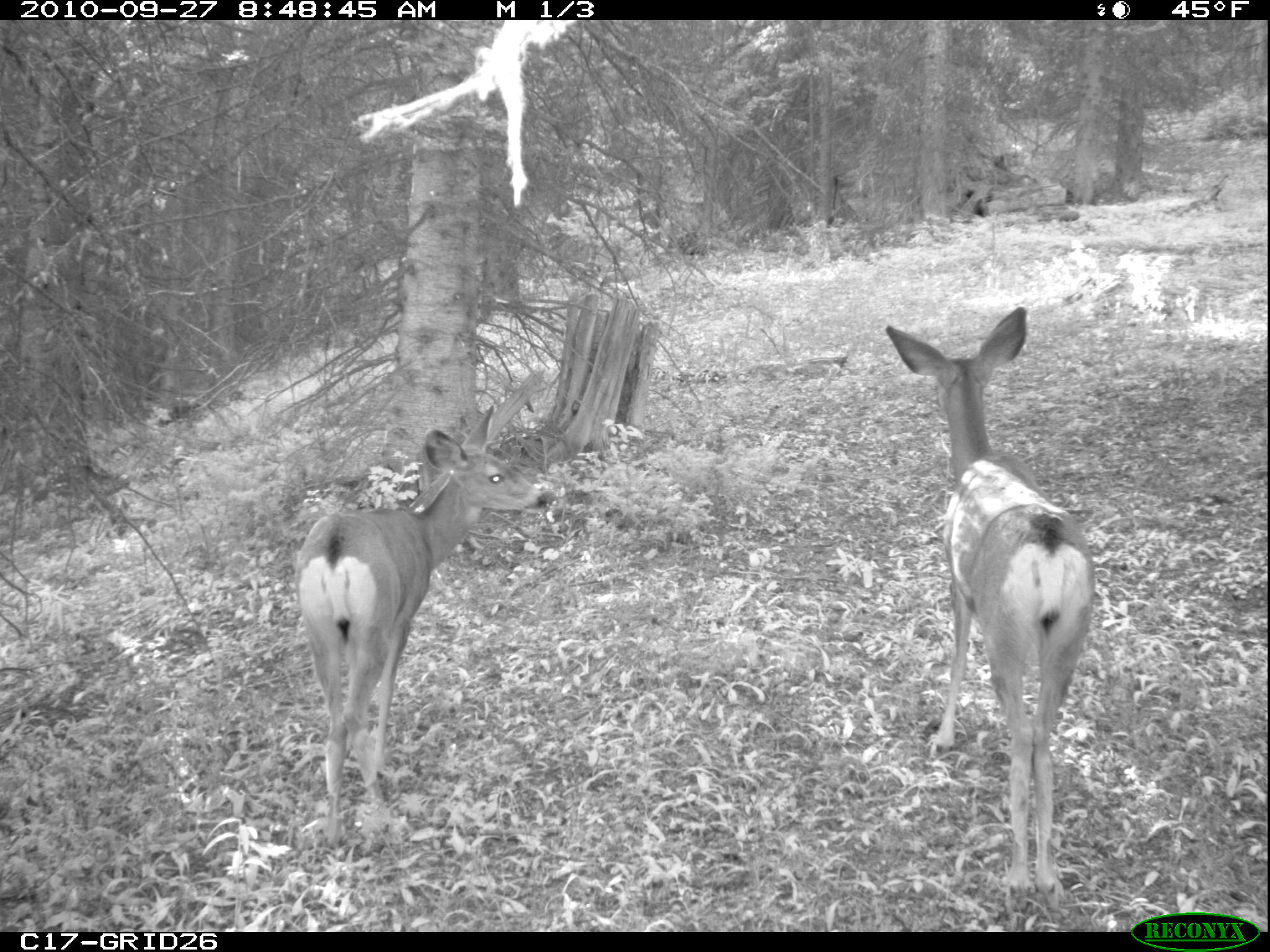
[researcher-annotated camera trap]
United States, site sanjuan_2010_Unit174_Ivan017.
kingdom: Animalia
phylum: Chordata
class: Mammalia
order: Artiodactyla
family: Cervidae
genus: Odocoileus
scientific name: Odocoileus hemionus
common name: mule deer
Odocoileus hemionus (mule deer).